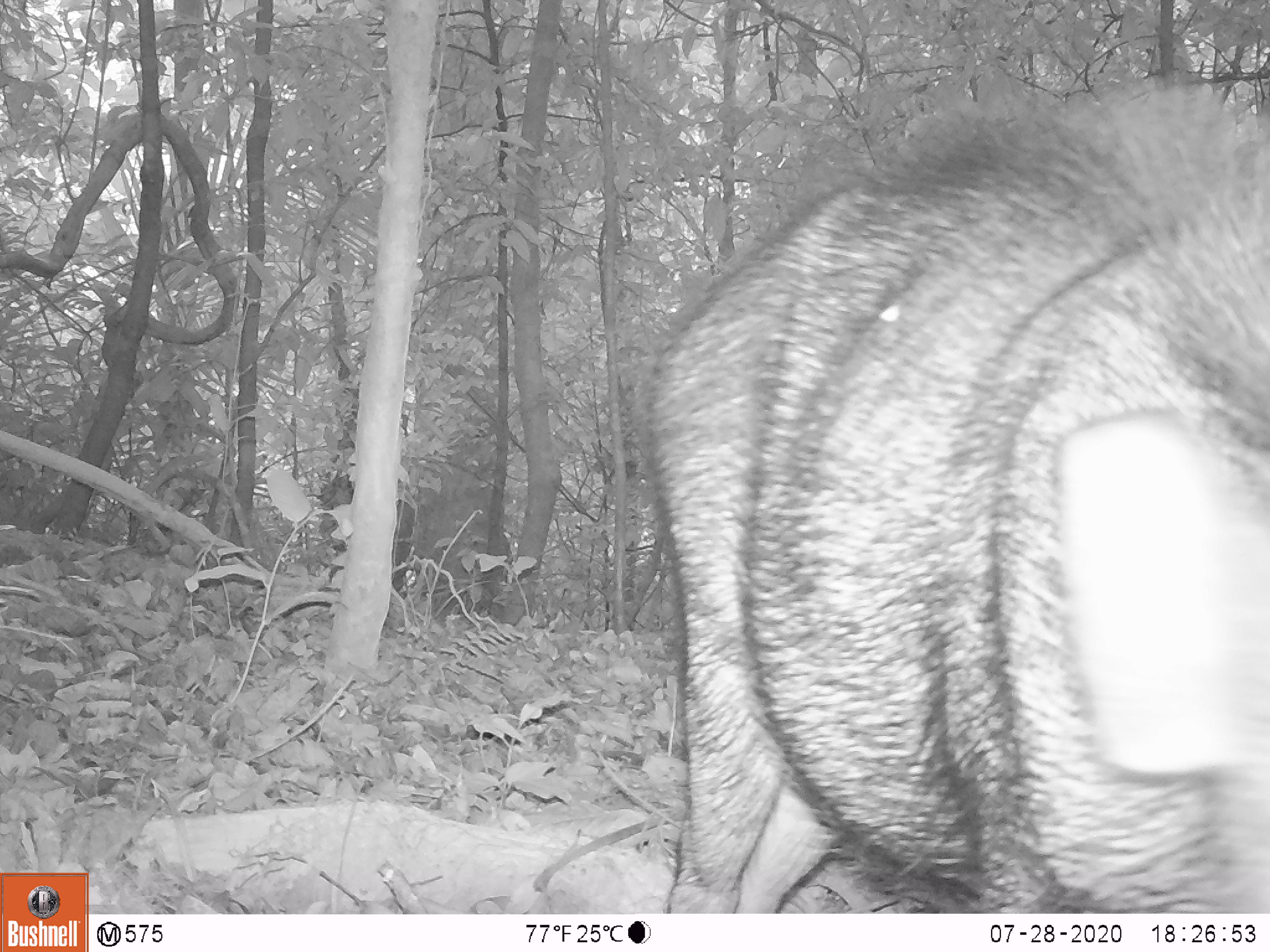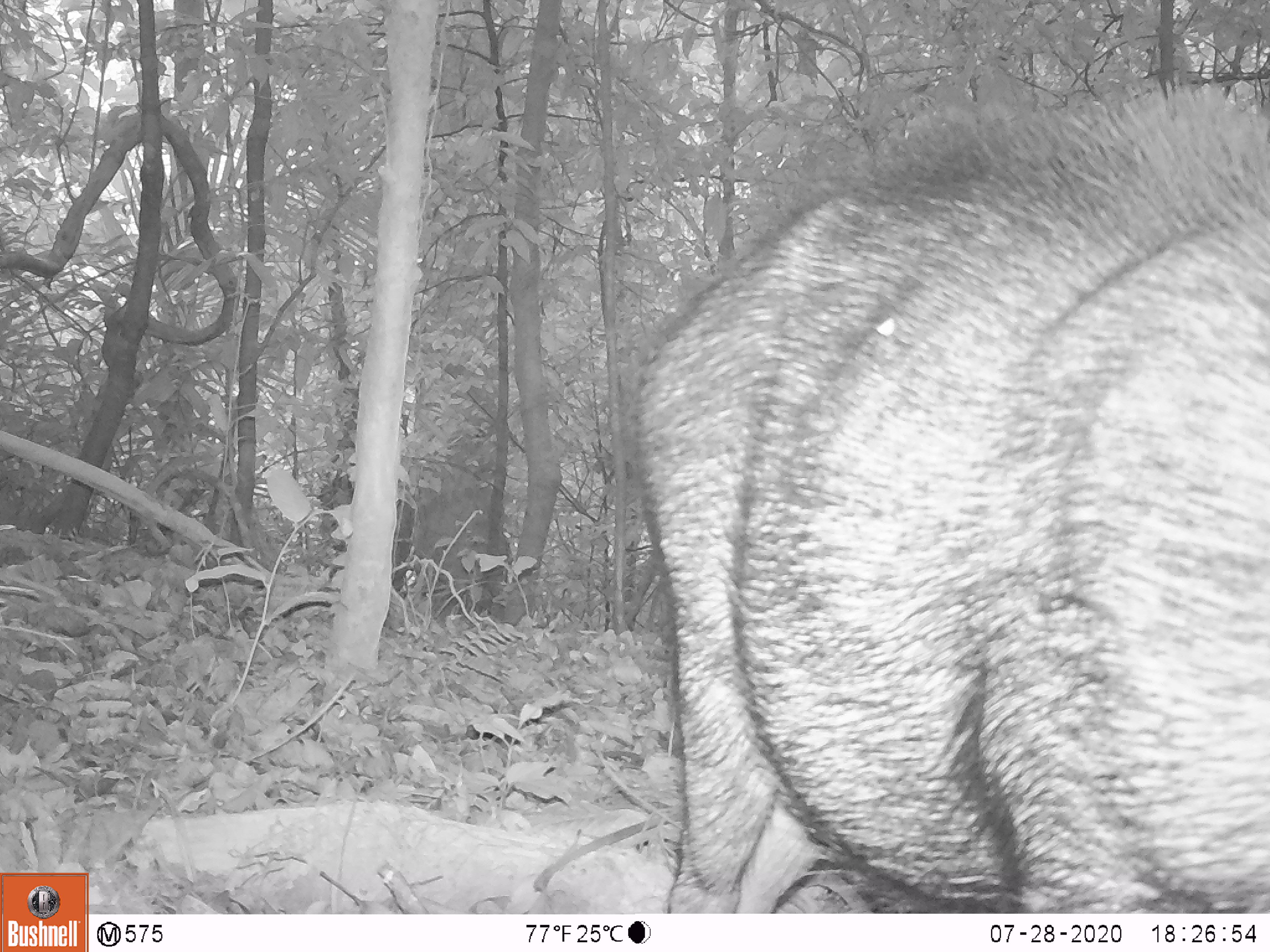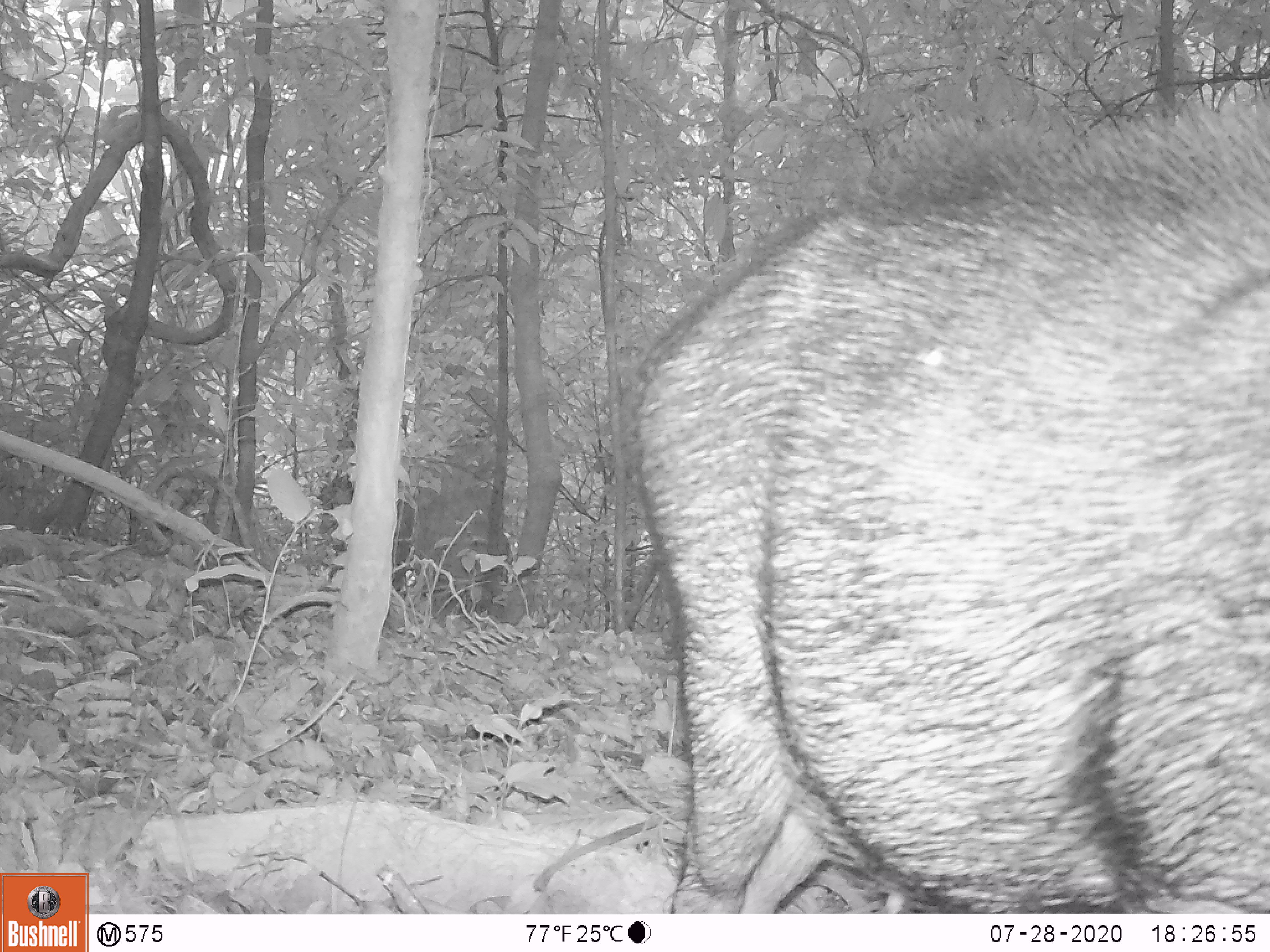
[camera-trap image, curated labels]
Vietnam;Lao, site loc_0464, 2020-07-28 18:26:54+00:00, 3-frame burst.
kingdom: Animalia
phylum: Chordata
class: Mammalia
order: Artiodactyla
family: Suidae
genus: Sus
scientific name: Sus scrofa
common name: eurasian wild pig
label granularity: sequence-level